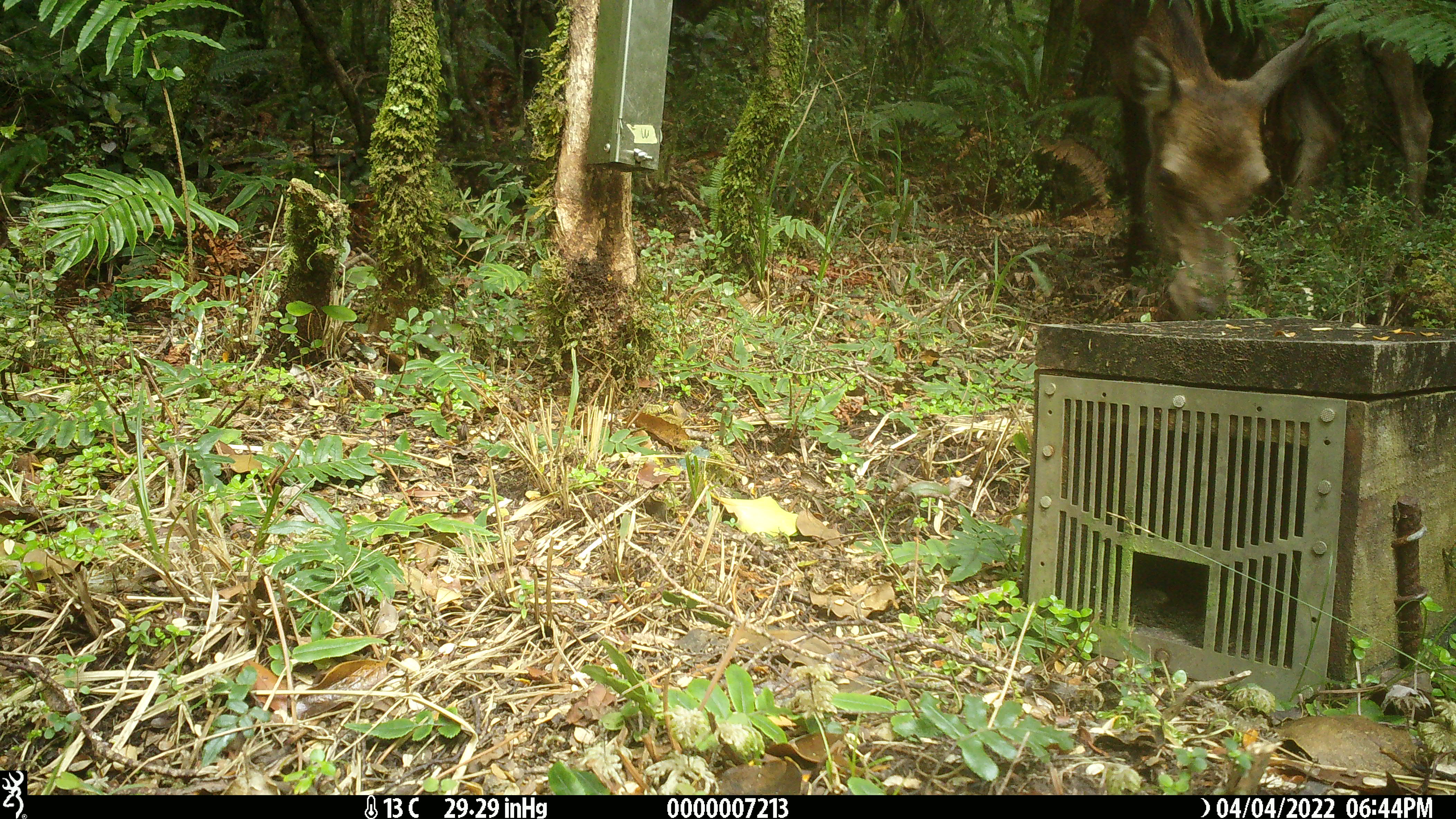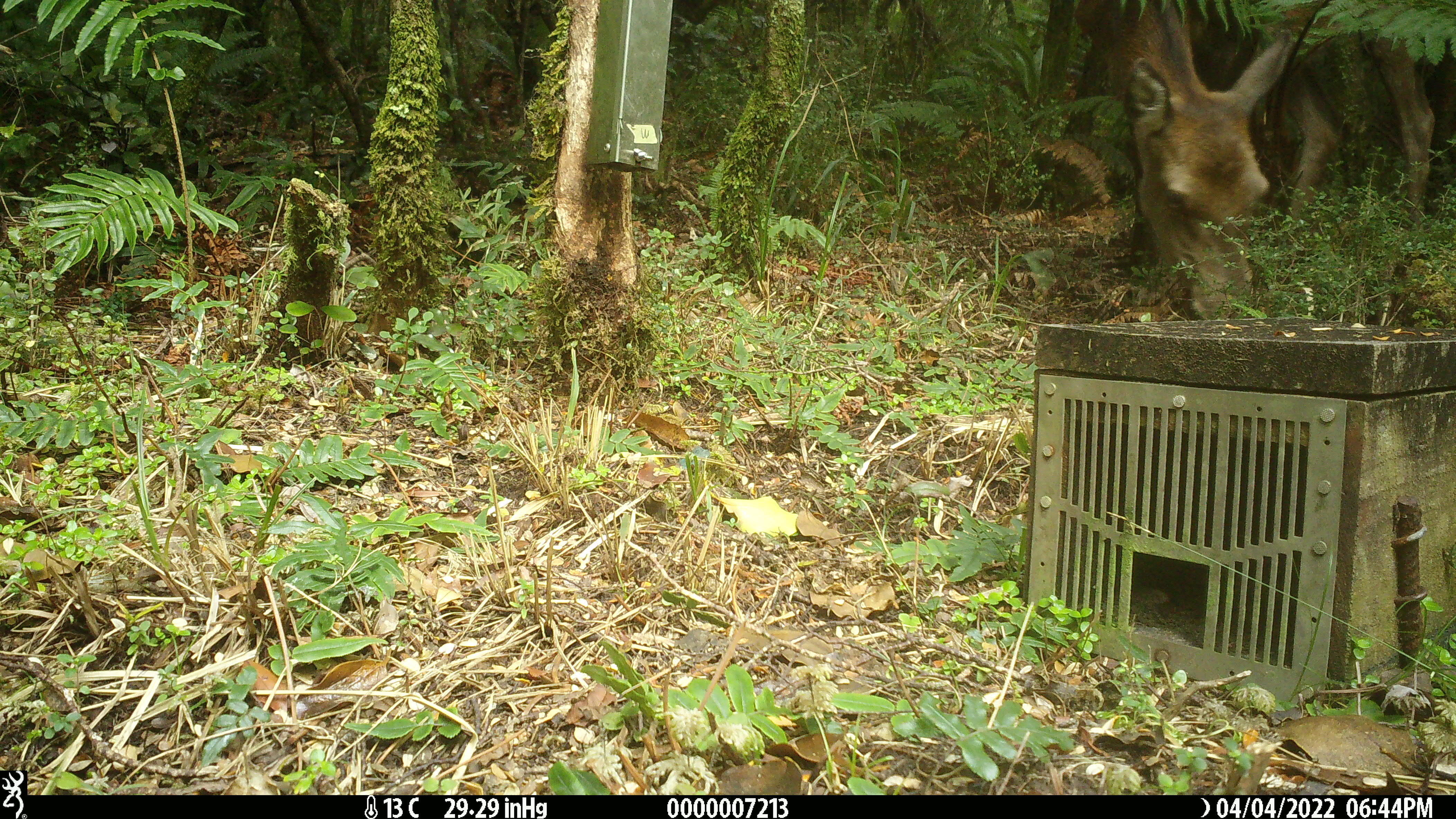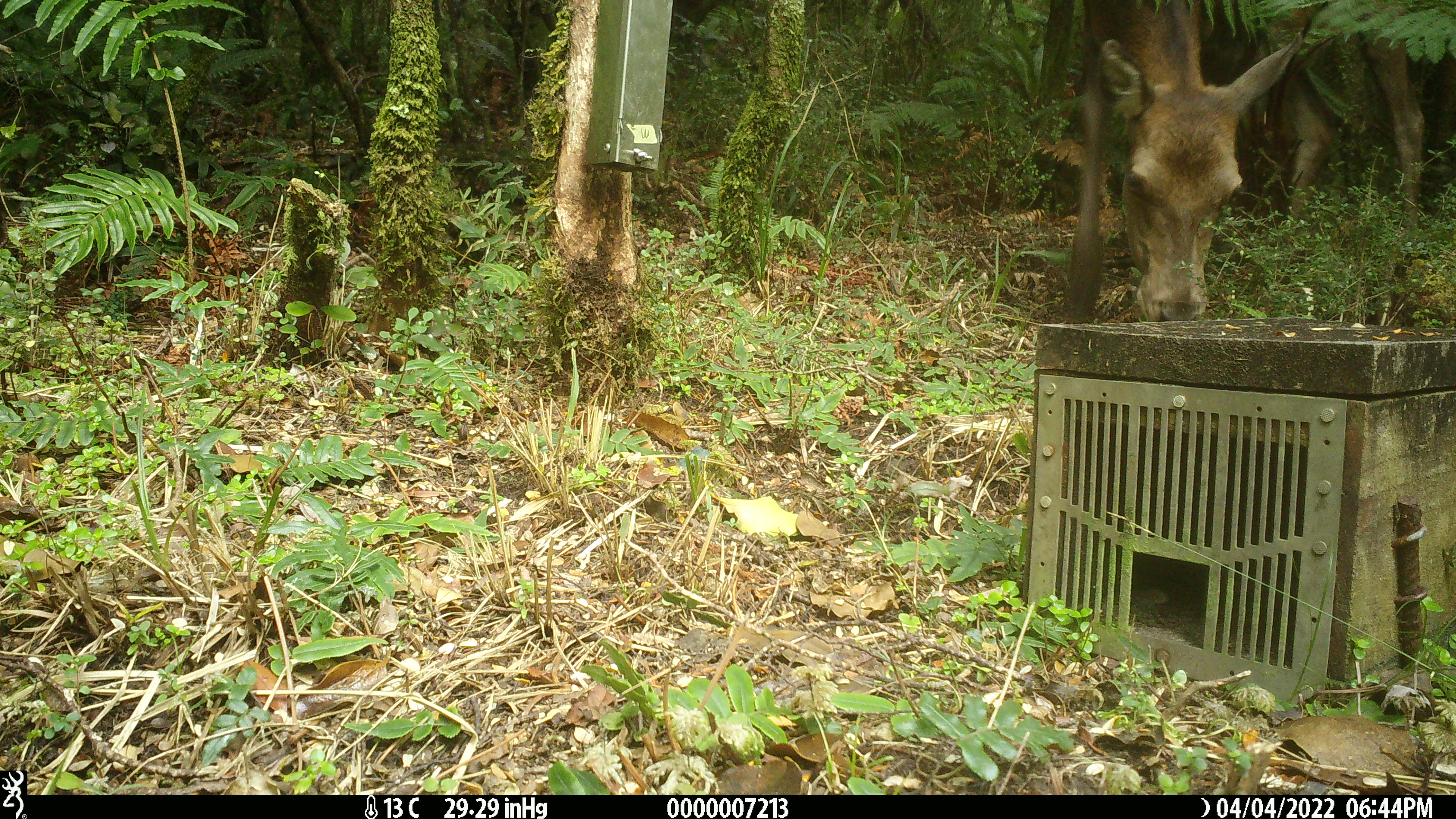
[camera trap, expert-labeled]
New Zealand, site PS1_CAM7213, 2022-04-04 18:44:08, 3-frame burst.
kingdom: Animalia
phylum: Chordata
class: Mammalia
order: Artiodactyla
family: Cervidae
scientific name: Cervidae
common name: deer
Deer (Cervidae).